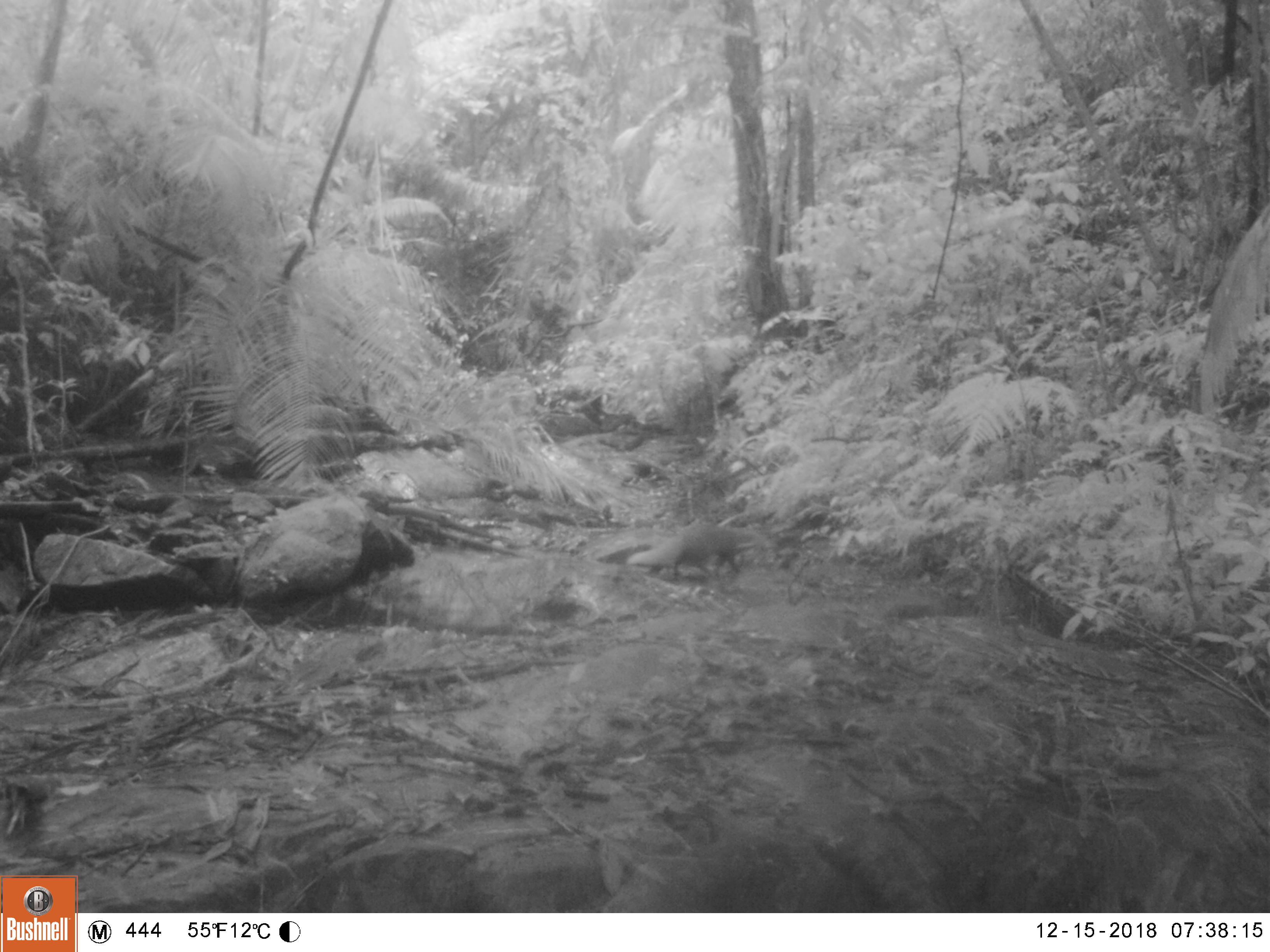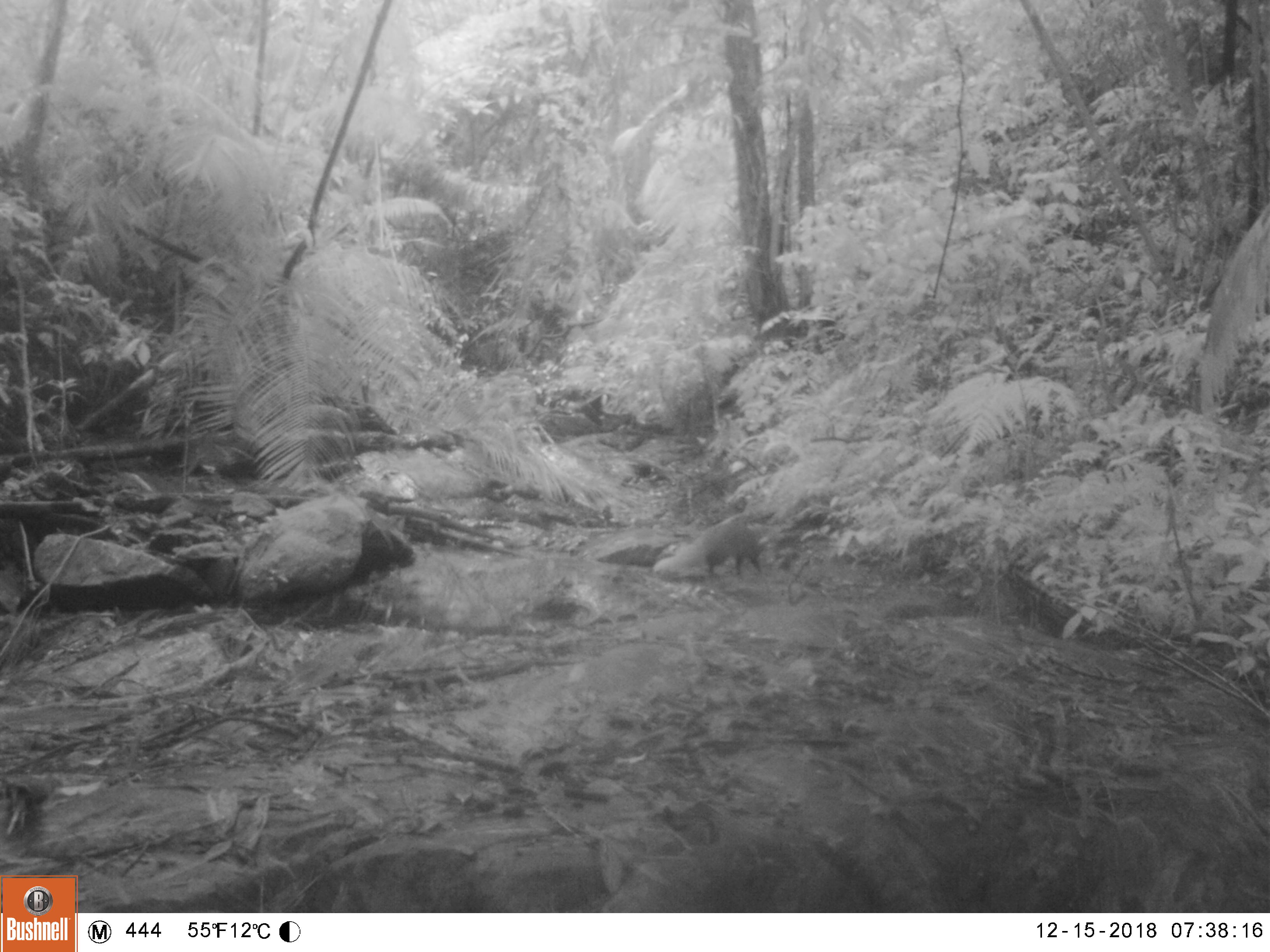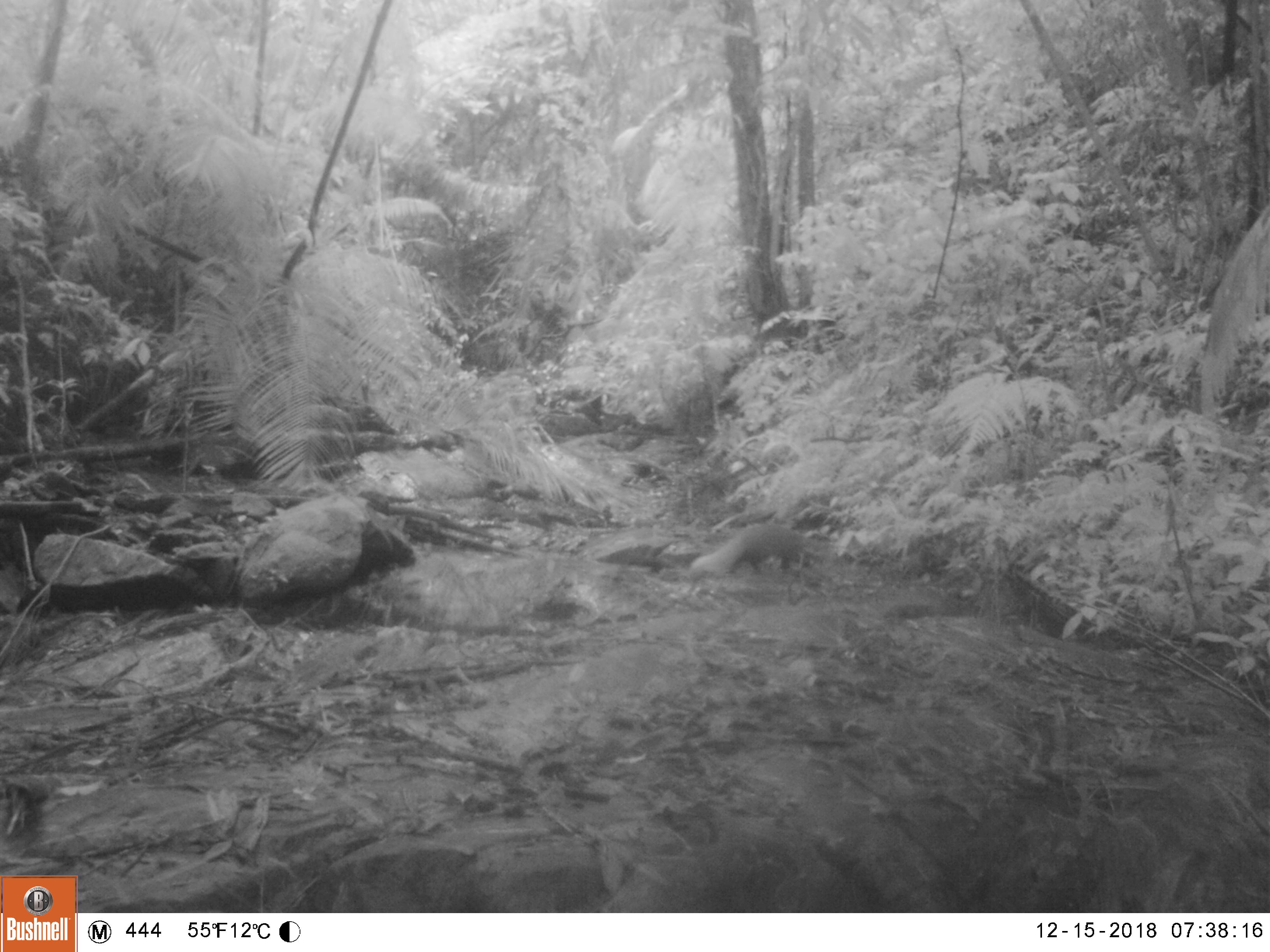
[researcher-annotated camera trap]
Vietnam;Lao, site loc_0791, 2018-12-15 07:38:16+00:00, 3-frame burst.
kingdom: Animalia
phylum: Chordata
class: Mammalia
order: Carnivora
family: Herpestidae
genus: Urva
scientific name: Urva urva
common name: crab-eating mongoose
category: crab eating mongoose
Crab eating mongoose (crab-eating mongoose) (Urva urva). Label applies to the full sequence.